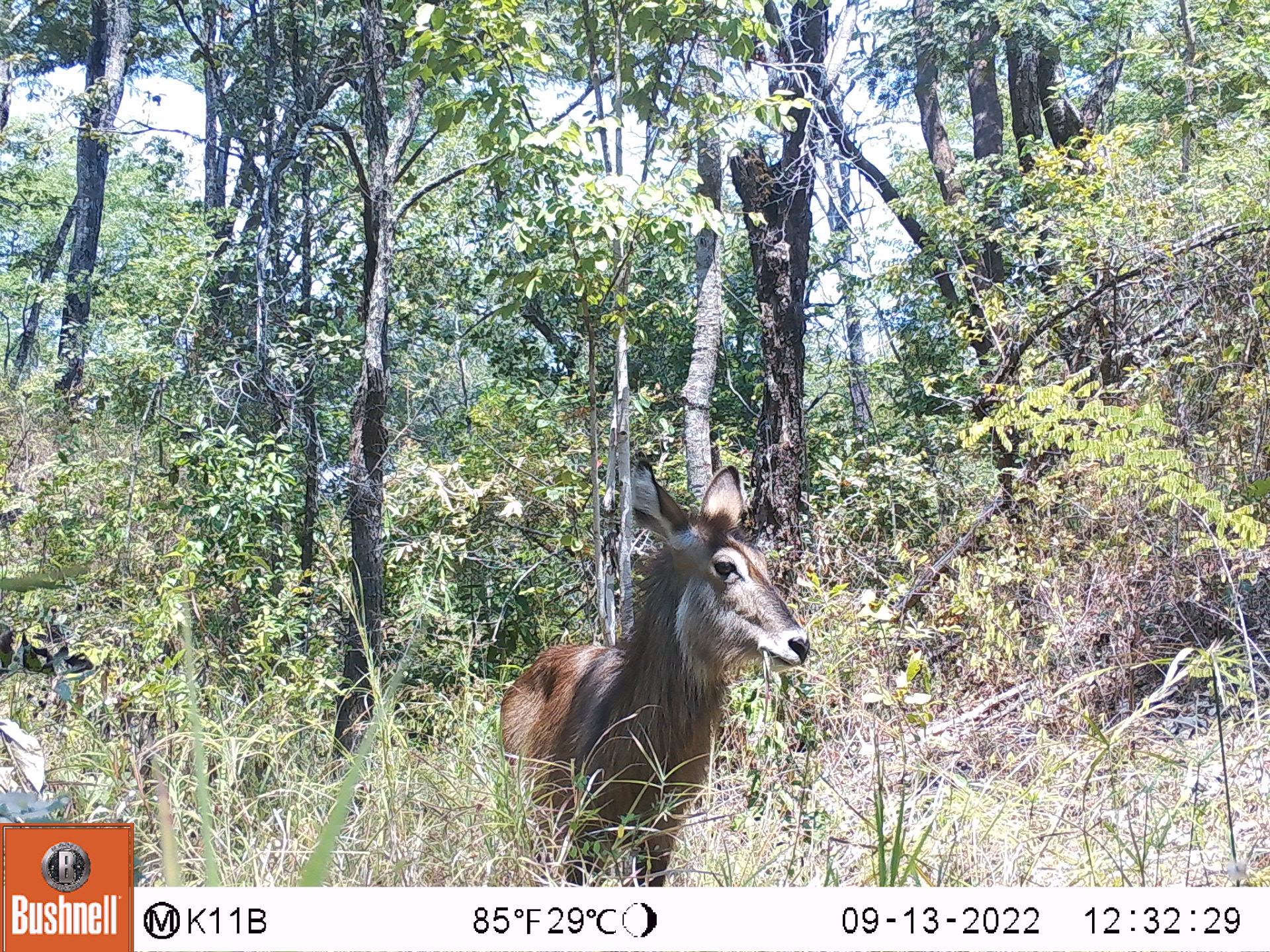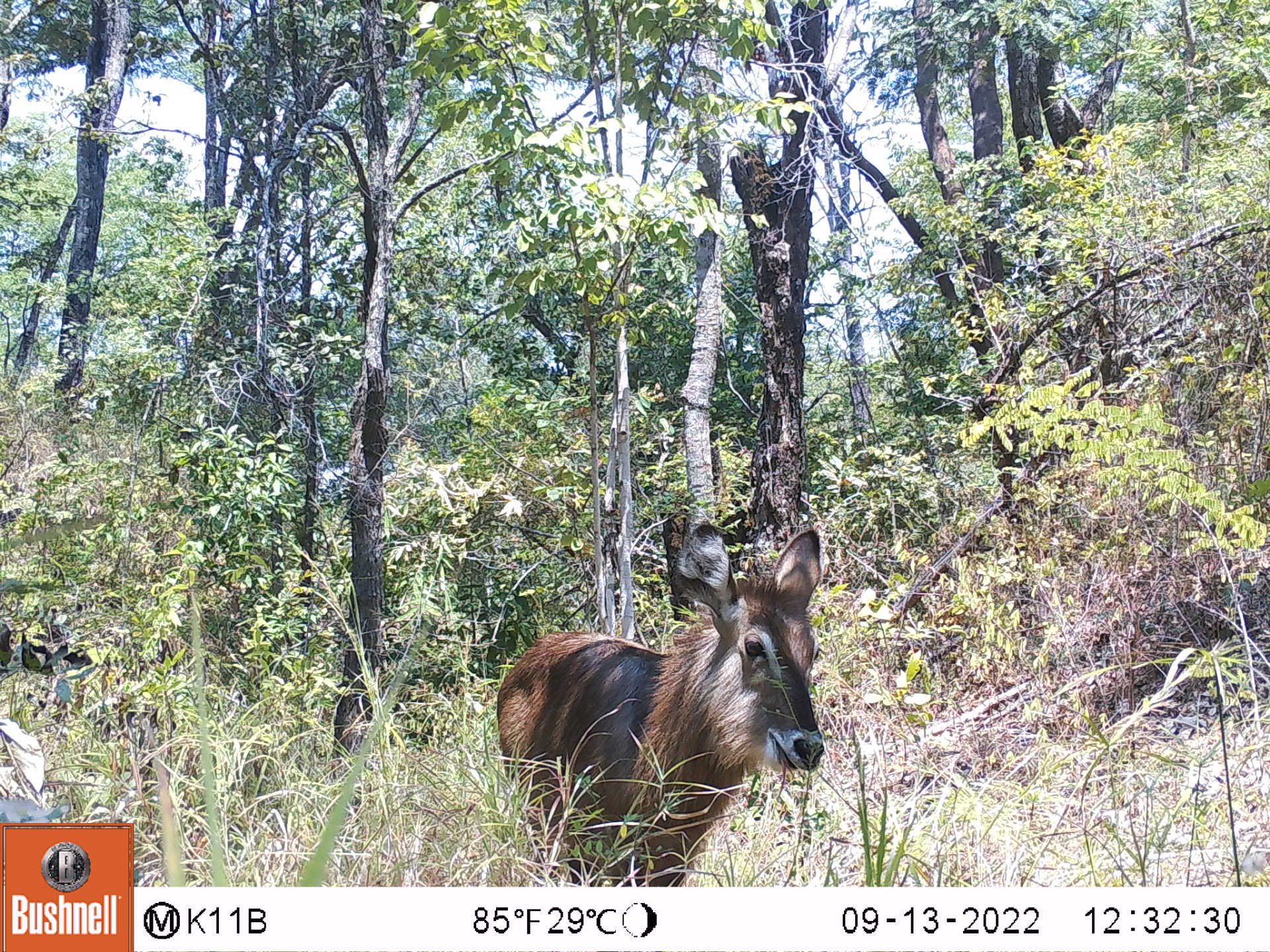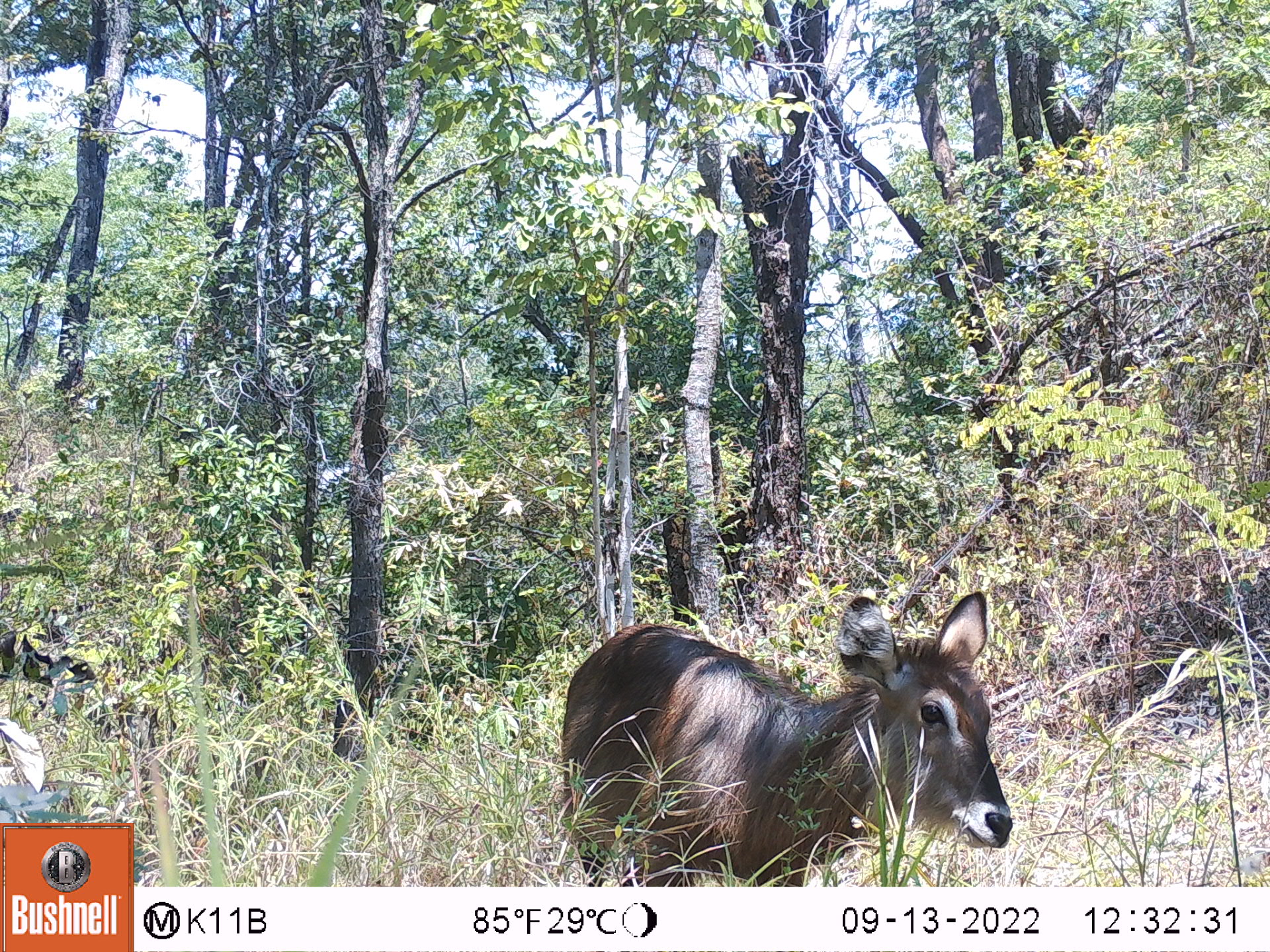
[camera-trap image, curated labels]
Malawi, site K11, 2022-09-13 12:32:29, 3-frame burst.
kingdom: Animalia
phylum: Chordata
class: Mammalia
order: Artiodactyla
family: Bovidae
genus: Kobus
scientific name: Kobus ellipsiprymnus ellipsiprymnus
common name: common waterbuck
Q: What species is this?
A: Common waterbuck (Kobus ellipsiprymnus ellipsiprymnus).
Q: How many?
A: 1.